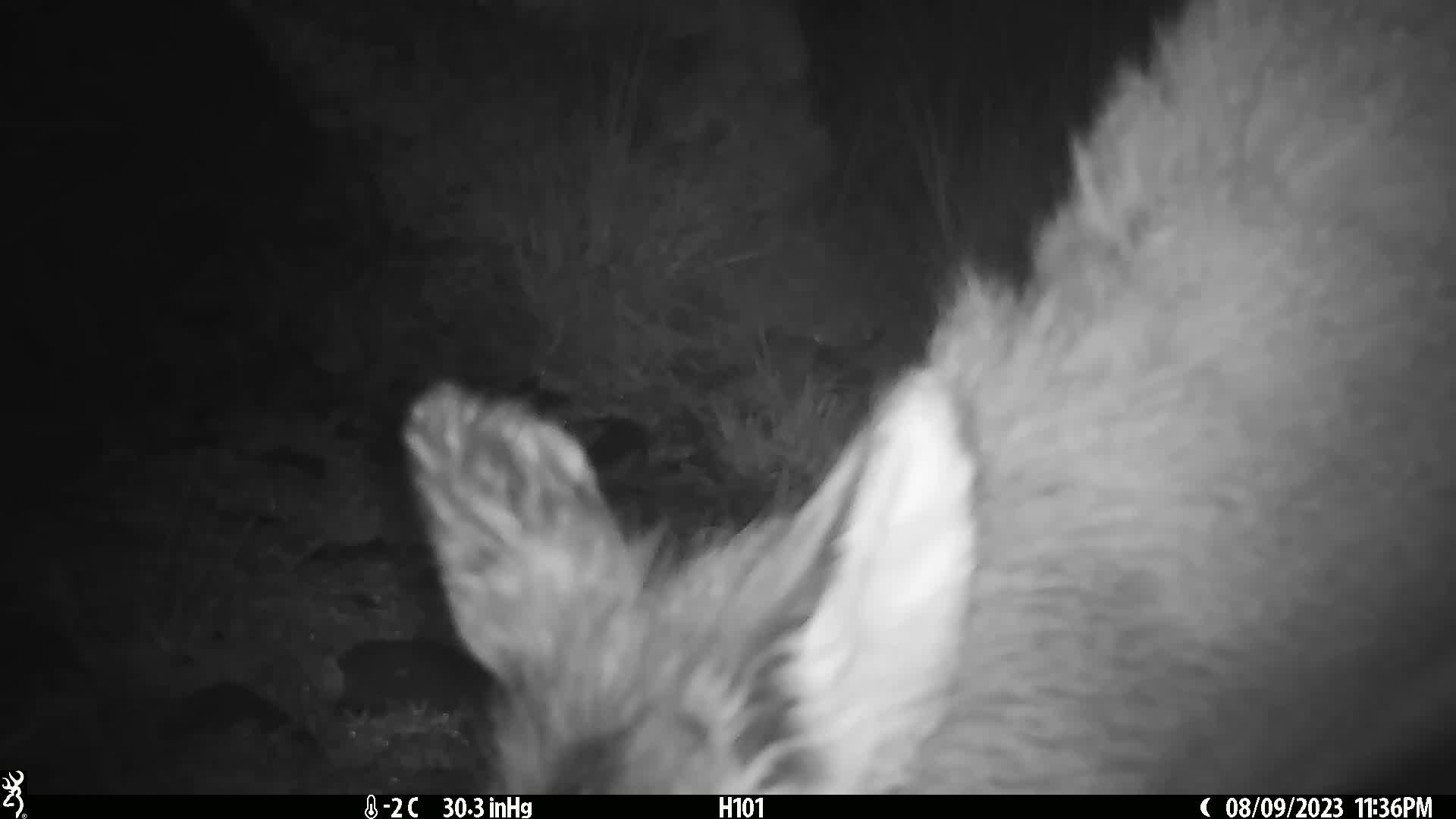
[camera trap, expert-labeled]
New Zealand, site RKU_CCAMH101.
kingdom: Animalia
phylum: Chordata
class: Mammalia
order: Artiodactyla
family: Cervidae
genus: Odocoileus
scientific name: Odocoileus virginianus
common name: white-tailed deer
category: white tailed deer